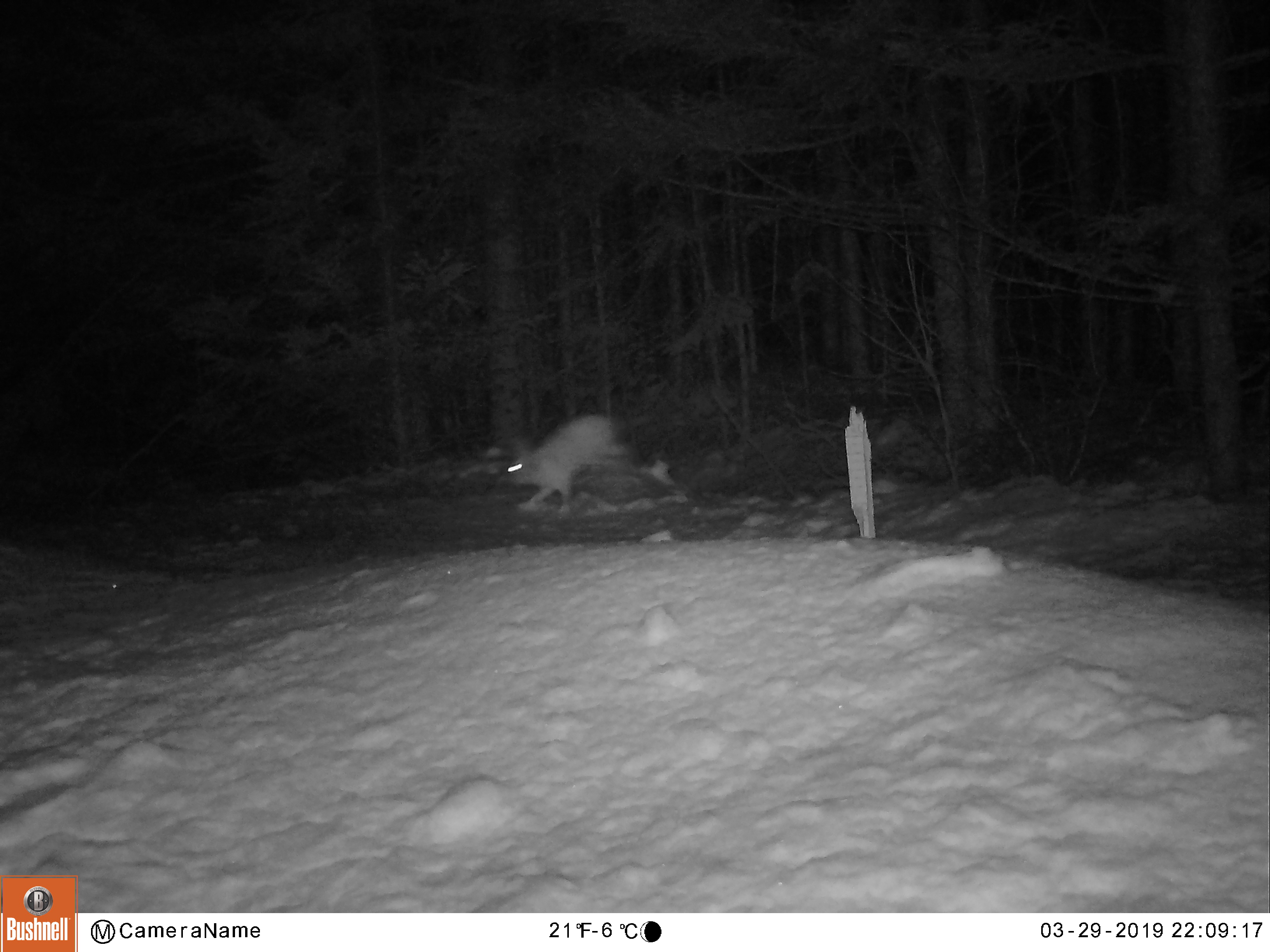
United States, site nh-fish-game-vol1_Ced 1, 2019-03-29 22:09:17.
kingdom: Animalia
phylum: Chordata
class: Mammalia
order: Lagomorpha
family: Leporidae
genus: Lepus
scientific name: Lepus americanus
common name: snowshoe hare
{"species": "snowshoe hare (Lepus americanus)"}